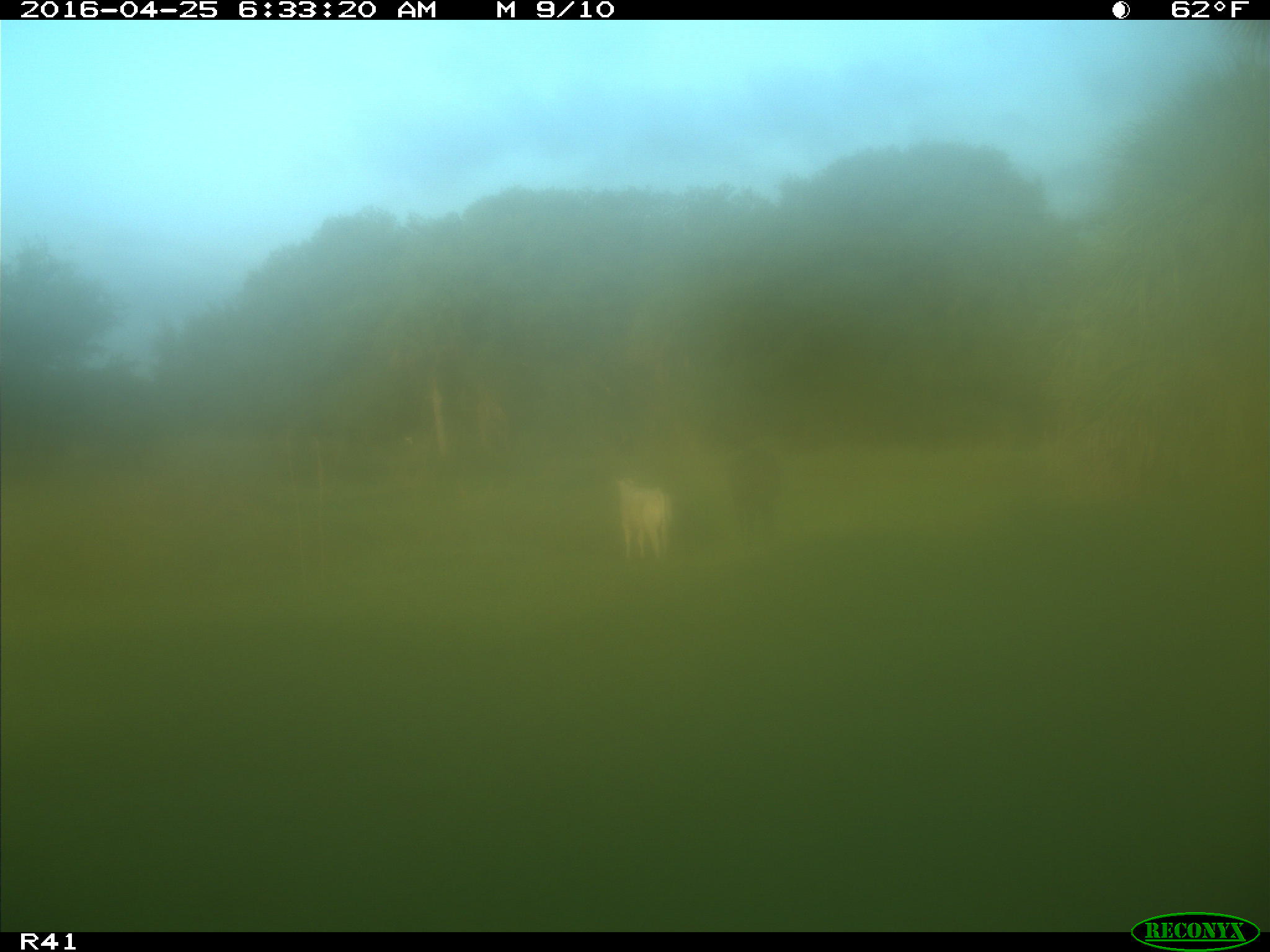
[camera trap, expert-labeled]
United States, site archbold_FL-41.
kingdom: Animalia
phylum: Chordata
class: Mammalia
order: Artiodactyla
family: Bovidae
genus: Bos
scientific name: Bos taurus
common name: domestic cow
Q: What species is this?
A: Bos taurus (domestic cow).